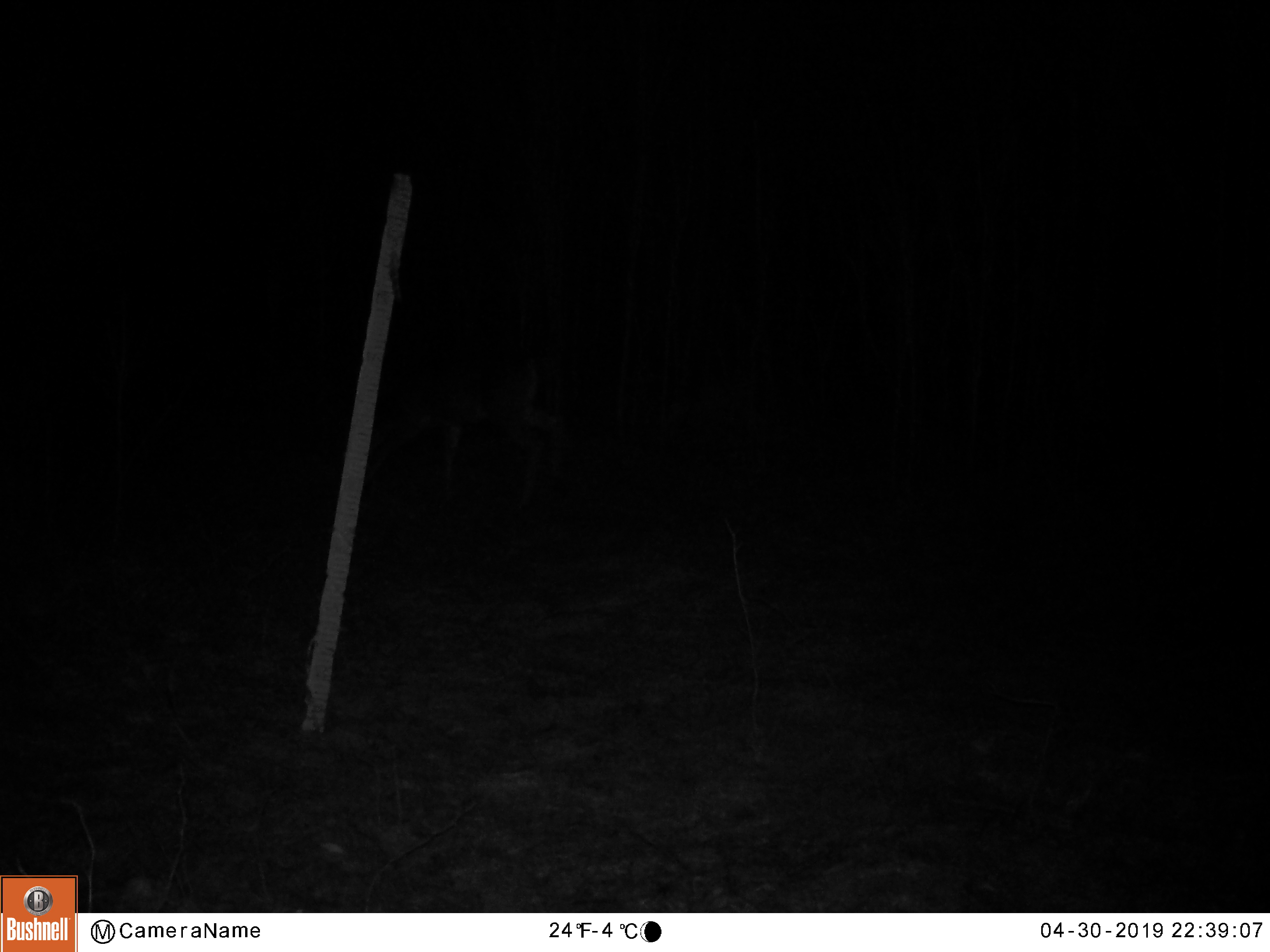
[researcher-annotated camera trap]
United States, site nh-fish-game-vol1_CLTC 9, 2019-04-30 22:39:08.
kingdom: Animalia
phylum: Chordata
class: Mammalia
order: Artiodactyla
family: Cervidae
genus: Odocoileus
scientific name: Odocoileus virginianus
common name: white-tailed deer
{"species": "white-tailed deer (Odocoileus virginianus)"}